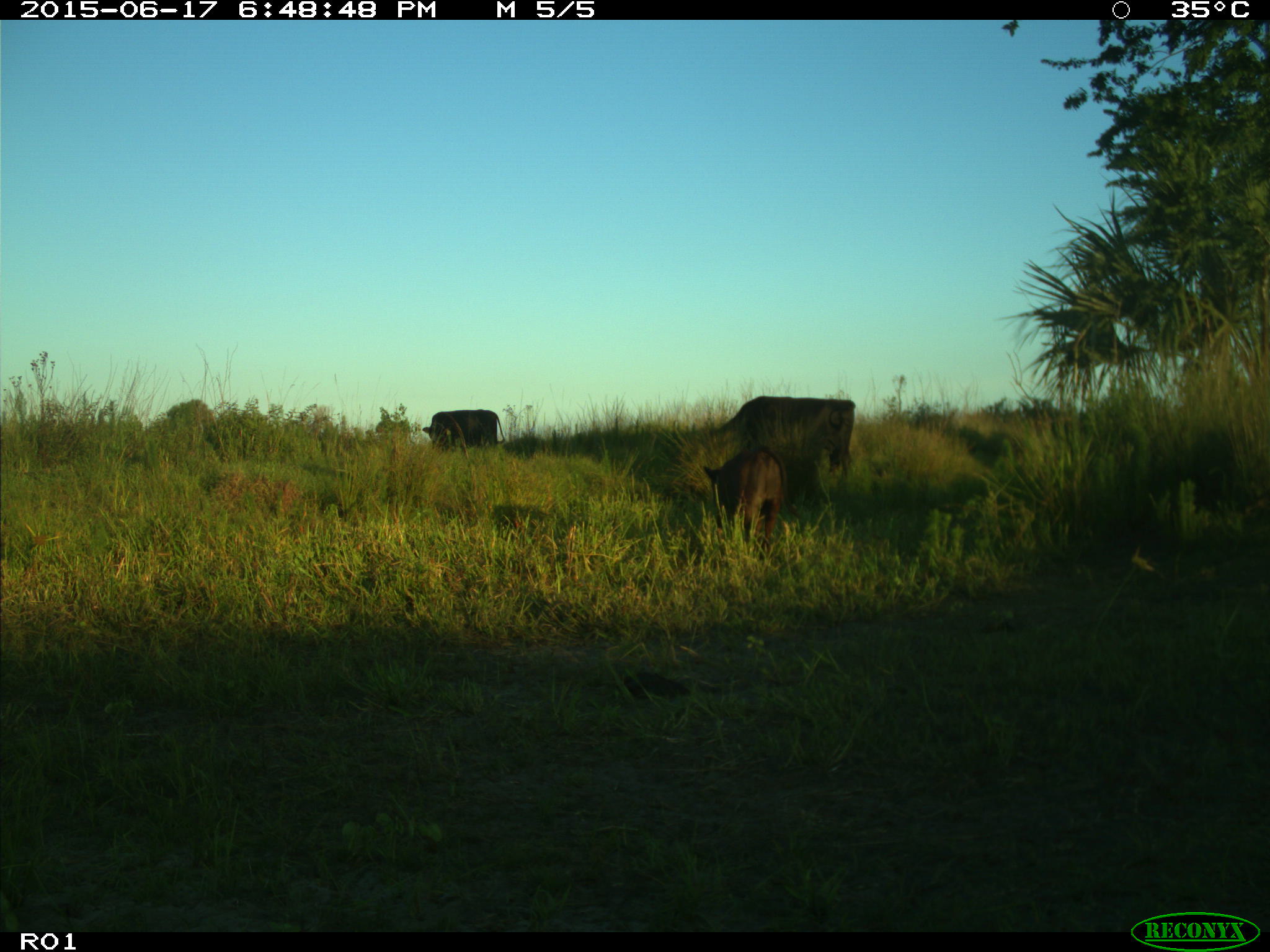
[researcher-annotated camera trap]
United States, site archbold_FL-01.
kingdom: Animalia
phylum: Chordata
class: Mammalia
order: Artiodactyla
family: Bovidae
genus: Bos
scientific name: Bos taurus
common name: domestic cow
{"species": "Bos taurus (domestic cow)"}